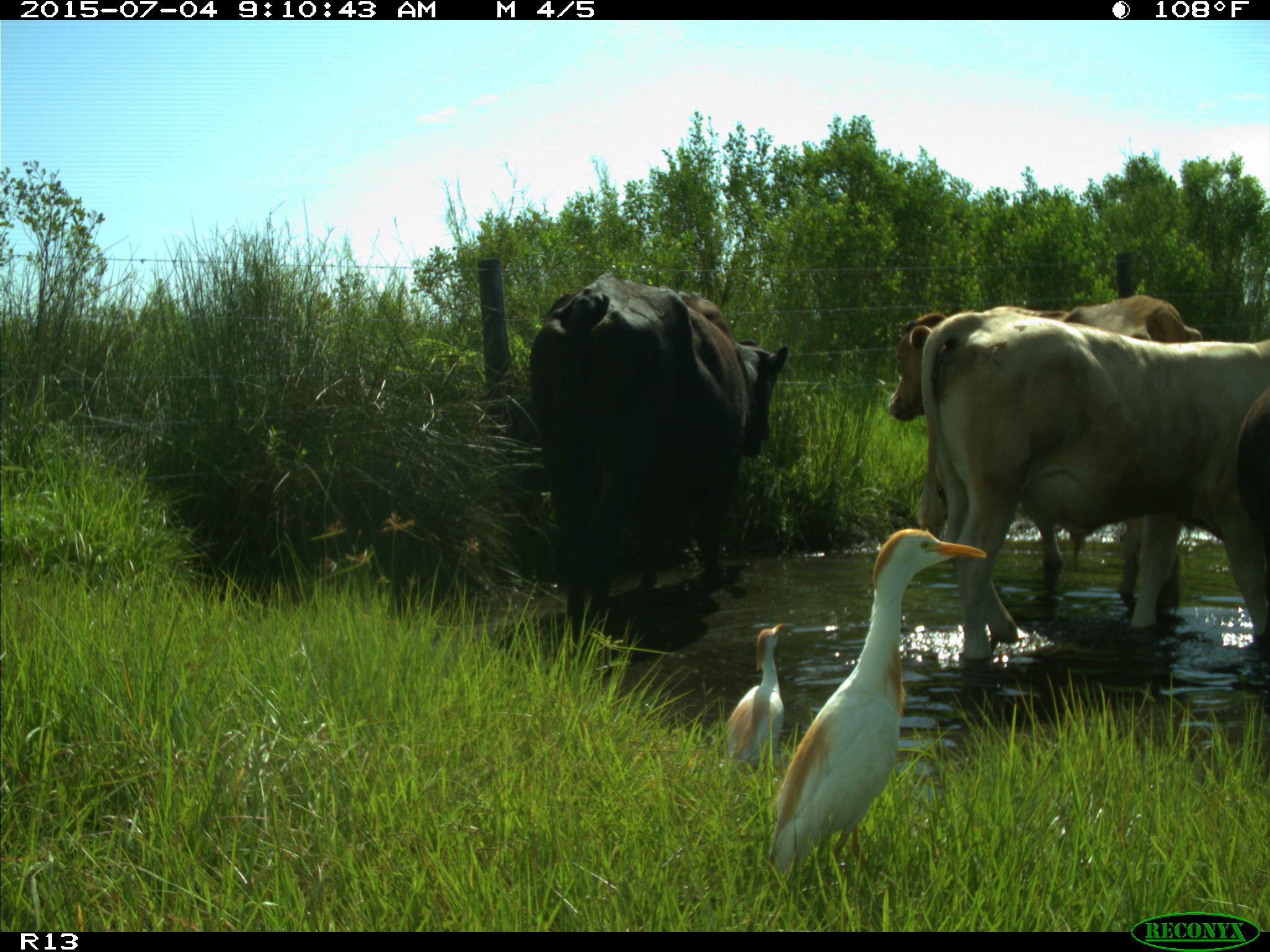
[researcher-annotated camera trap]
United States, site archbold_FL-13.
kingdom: Animalia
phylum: Chordata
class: Mammalia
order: Artiodactyla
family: Bovidae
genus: Bos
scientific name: Bos taurus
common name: domestic cow